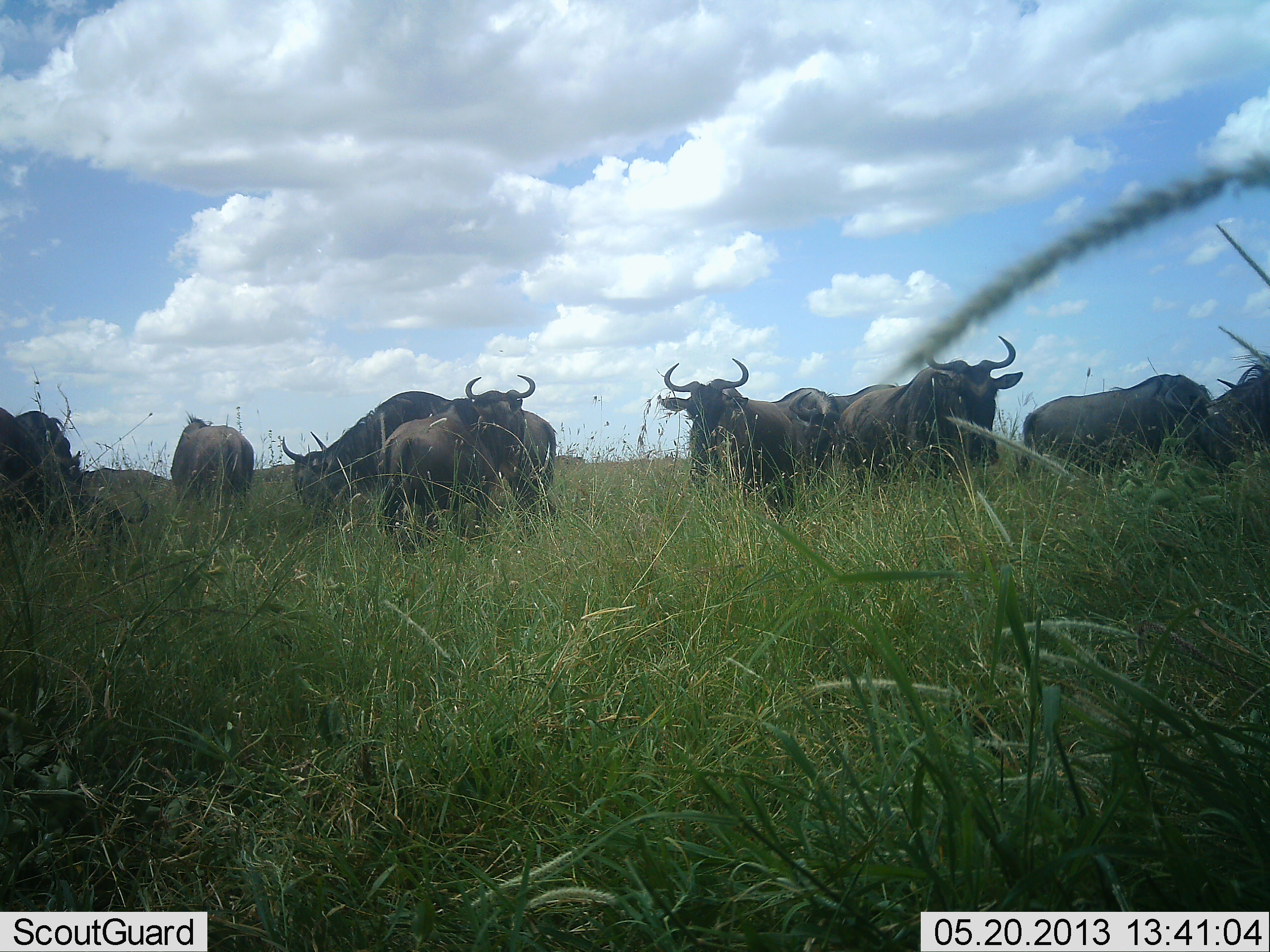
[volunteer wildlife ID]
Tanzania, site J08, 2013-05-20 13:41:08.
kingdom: Animalia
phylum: Chordata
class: Mammalia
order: Artiodactyla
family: Bovidae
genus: Connochaetes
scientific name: Connochaetes taurinus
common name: blue wildebeest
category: wildebeest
Wildebeest (blue wildebeest) (Connochaetes taurinus), count 9. Behavior (volunteer vote fractions): standing 90%, resting 0%, moving 0%, interacting 0%. Young present (vote fraction): 0%. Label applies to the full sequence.